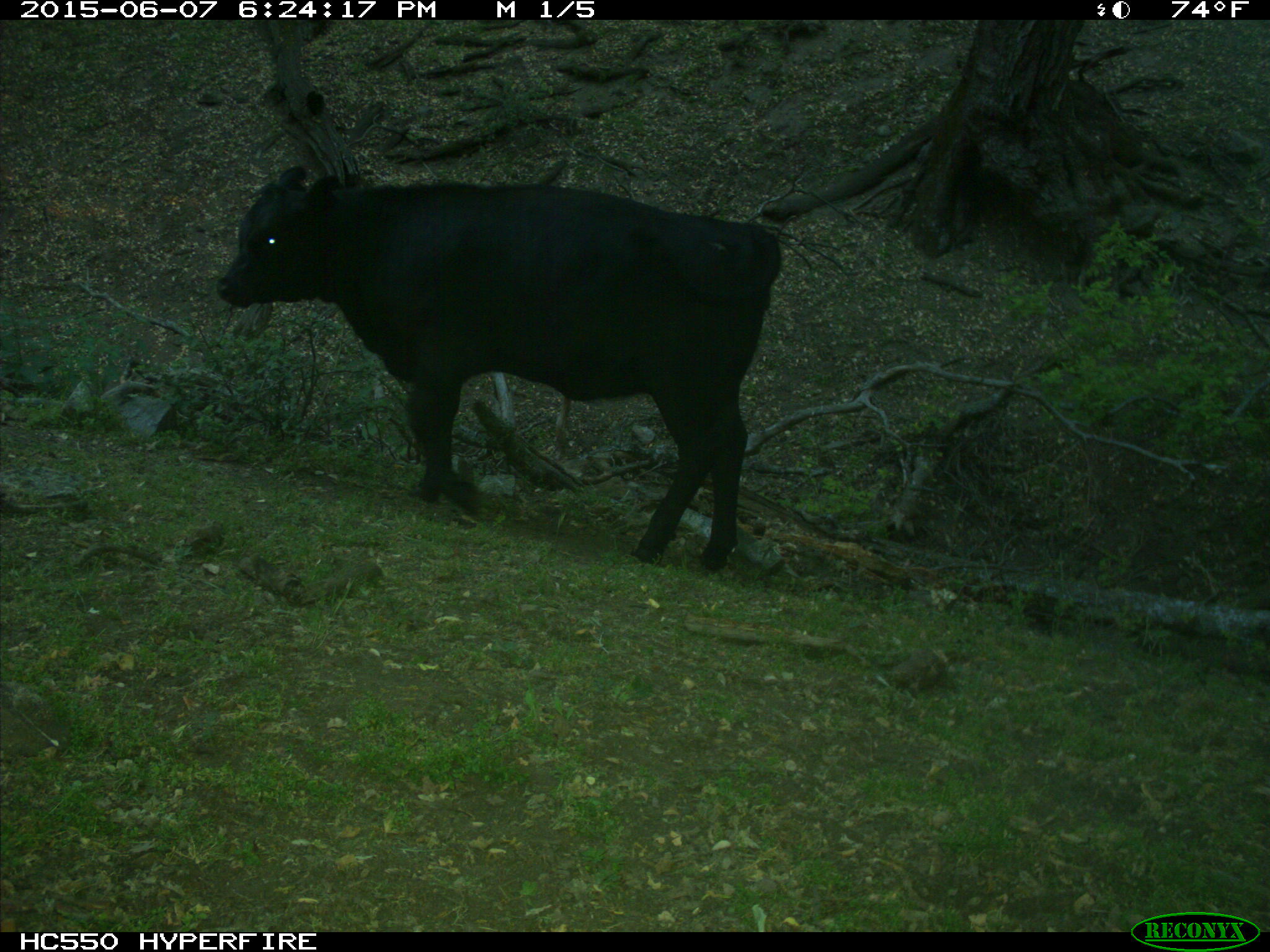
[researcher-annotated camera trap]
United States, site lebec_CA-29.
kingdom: Animalia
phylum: Chordata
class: Mammalia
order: Artiodactyla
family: Bovidae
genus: Bos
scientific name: Bos taurus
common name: domestic cow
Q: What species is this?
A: Bos taurus (domestic cow).